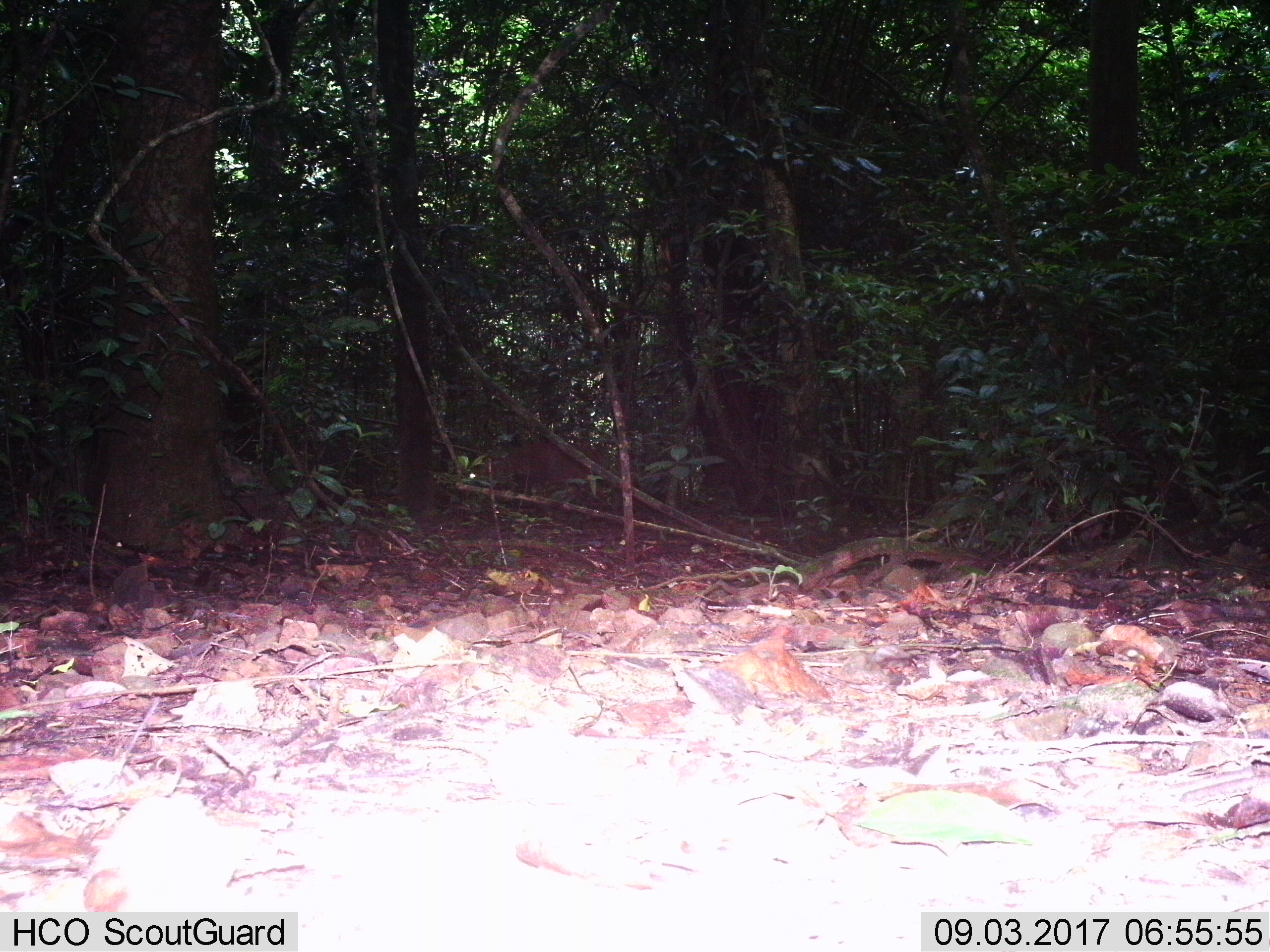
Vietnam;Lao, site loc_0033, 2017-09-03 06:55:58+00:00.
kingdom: Animalia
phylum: Chordata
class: Mammalia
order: Artiodactyla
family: Cervidae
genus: Muntiacus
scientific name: Muntiacus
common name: muntjacs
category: unidentified muntjac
Unidentified muntjac (muntjacs) (Muntiacus). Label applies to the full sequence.